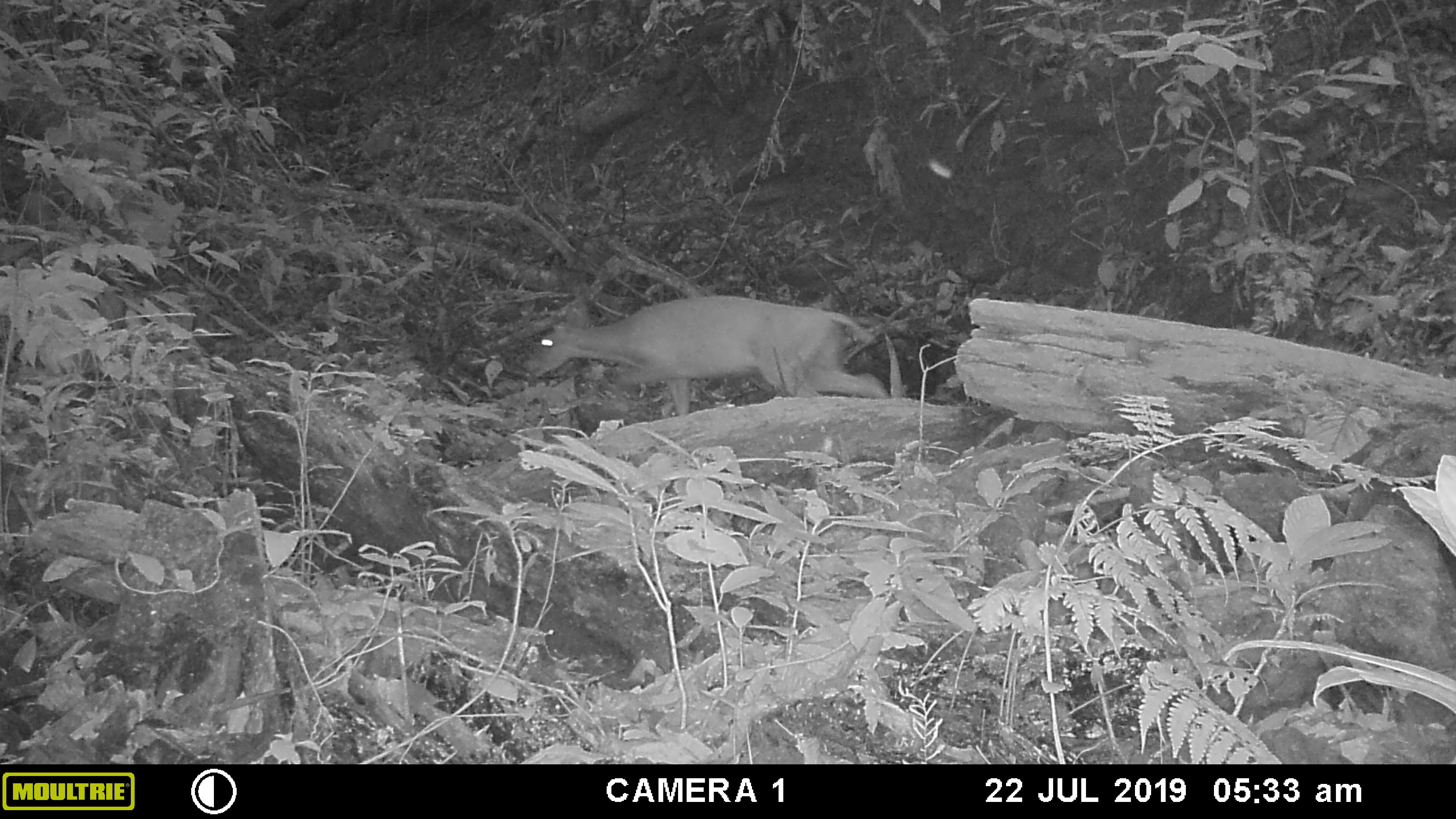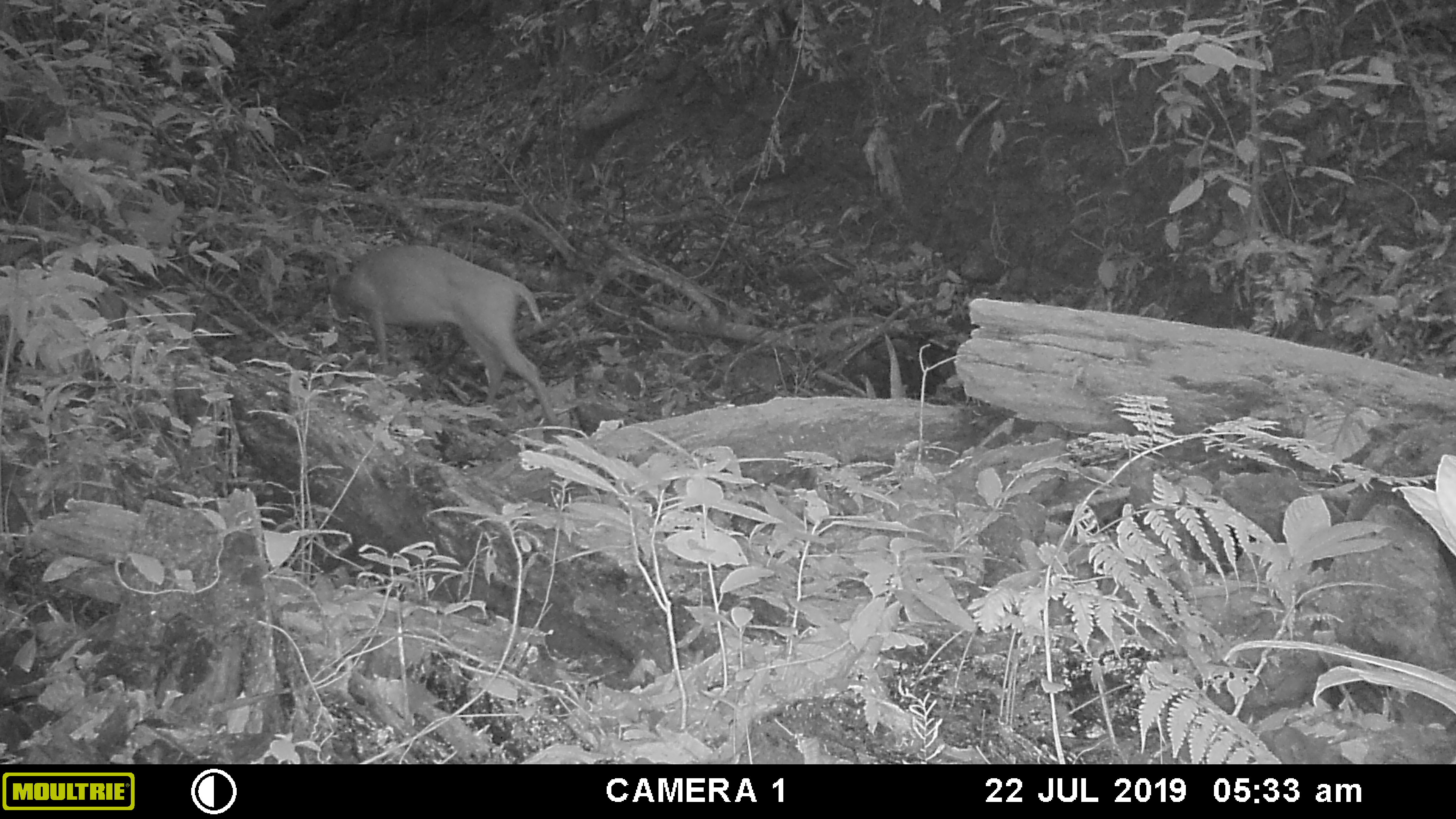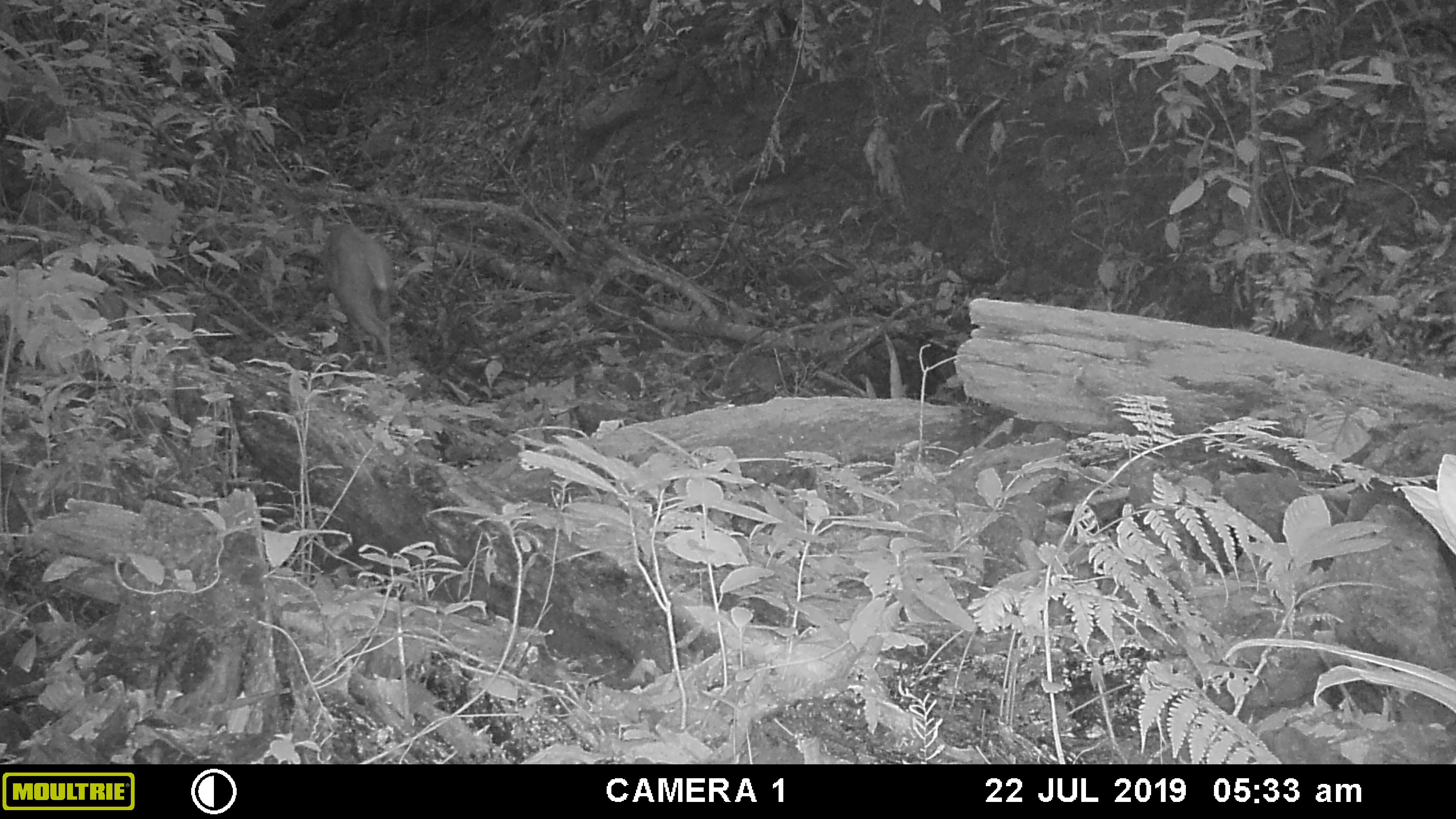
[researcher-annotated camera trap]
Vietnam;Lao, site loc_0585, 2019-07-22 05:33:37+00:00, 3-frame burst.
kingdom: Animalia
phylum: Chordata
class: Mammalia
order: Artiodactyla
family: Cervidae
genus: Muntiacus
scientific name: Muntiacus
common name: muntjacs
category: unidentified muntjac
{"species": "unidentified muntjac (muntjacs) (Muntiacus)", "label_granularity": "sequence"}